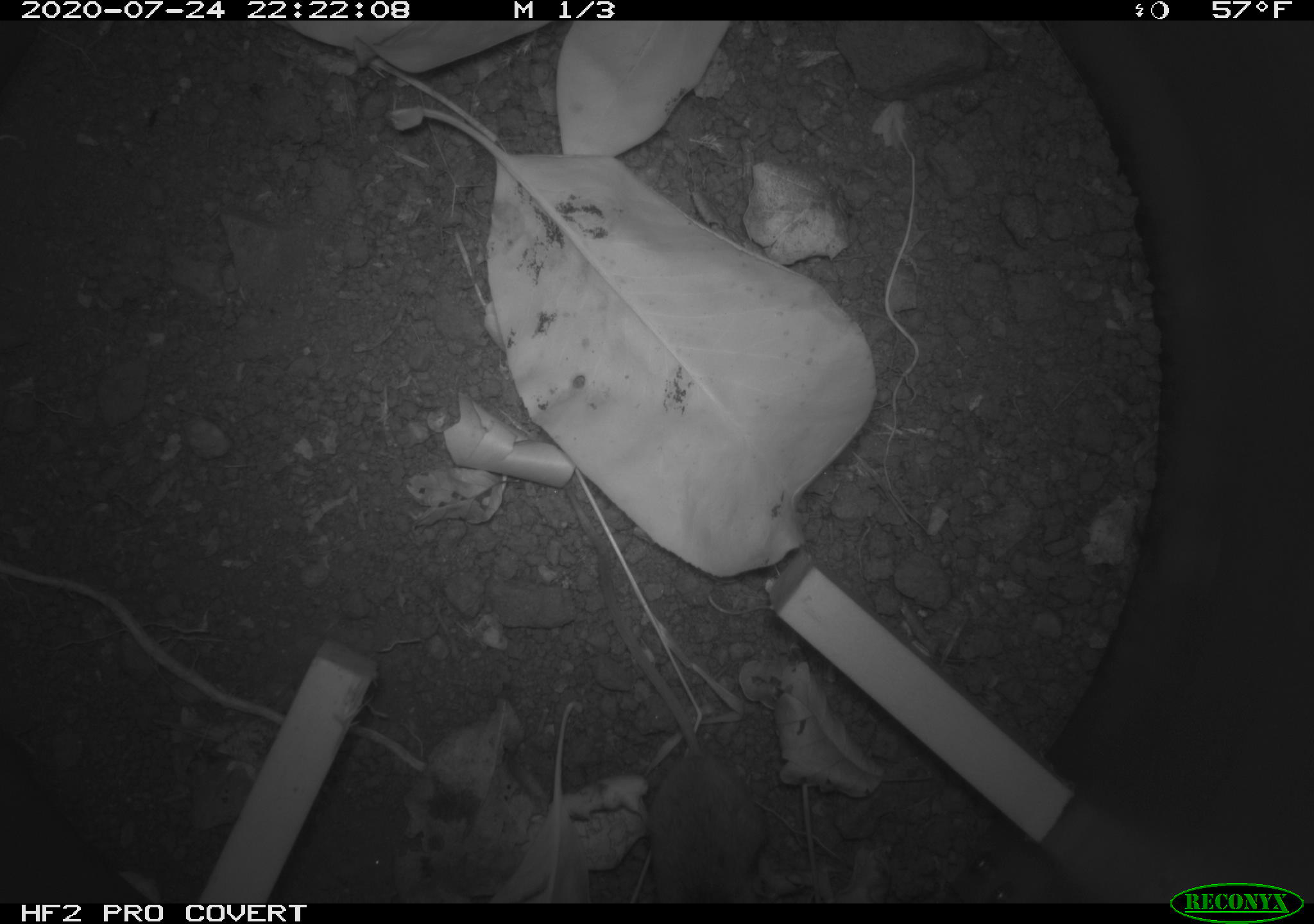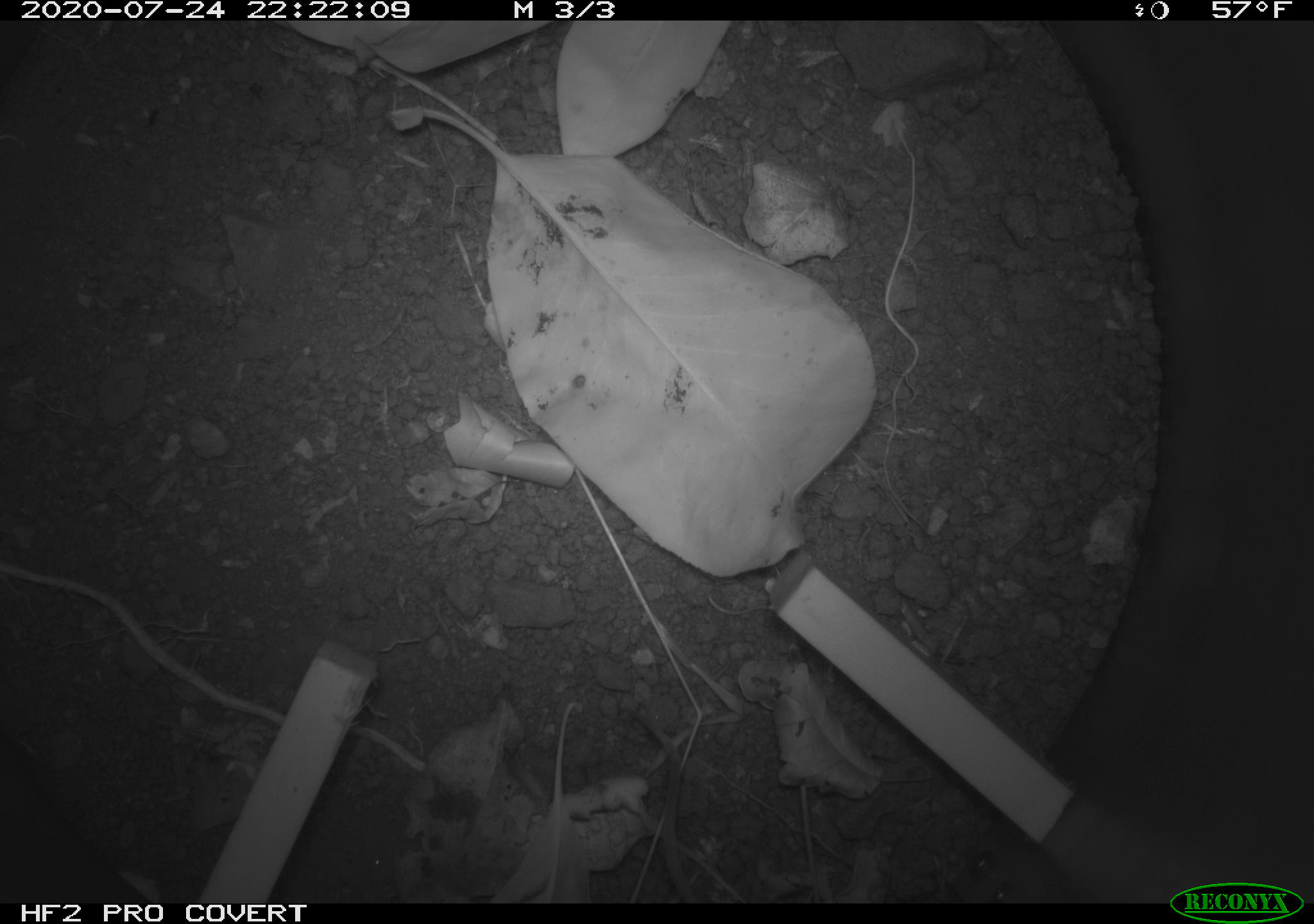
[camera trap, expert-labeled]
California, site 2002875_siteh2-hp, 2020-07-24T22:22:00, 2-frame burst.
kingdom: Animalia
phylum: Chordata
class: Mammalia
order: Rodentia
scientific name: Rodentia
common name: rodent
Rodent (Rodentia).